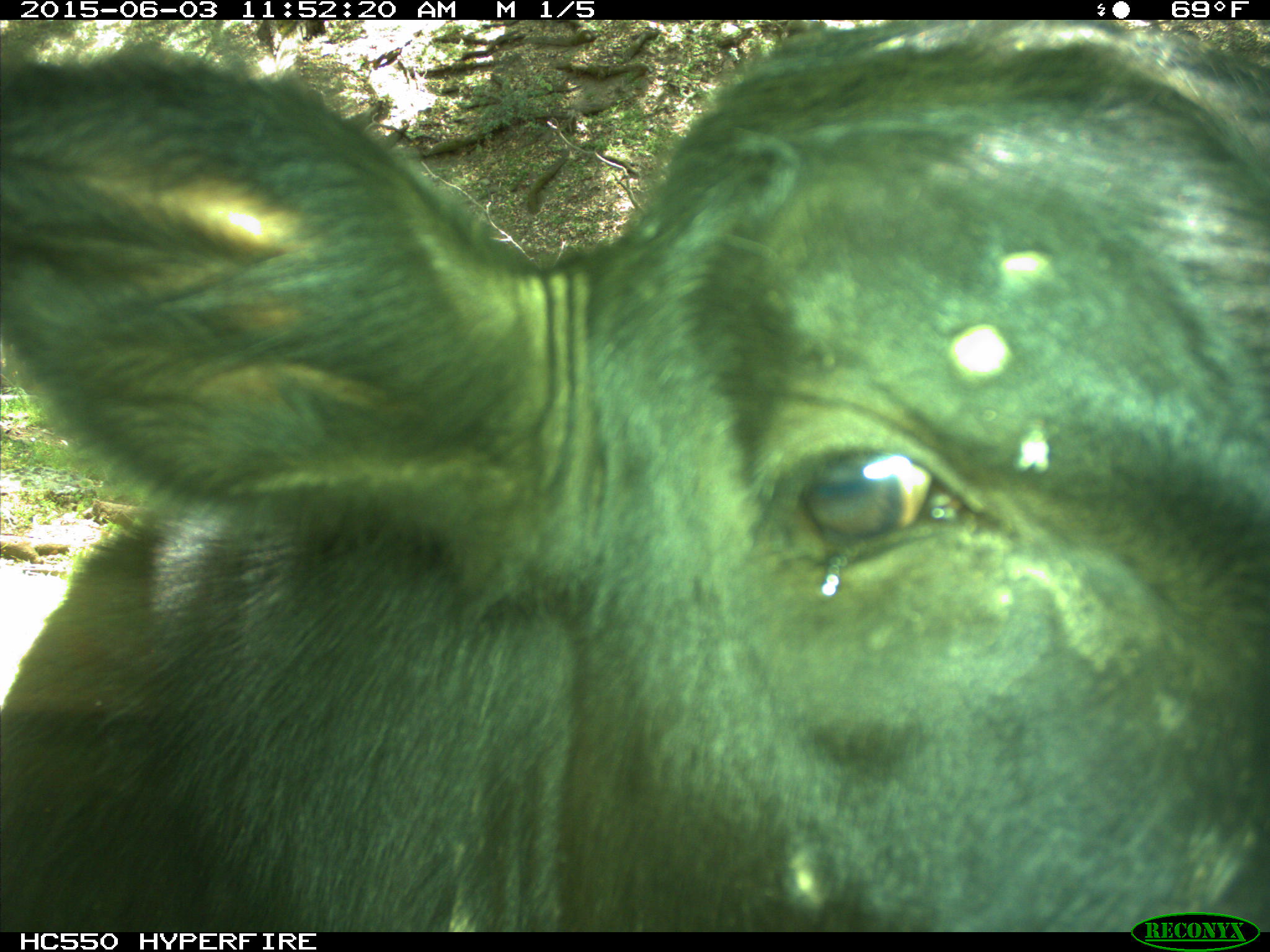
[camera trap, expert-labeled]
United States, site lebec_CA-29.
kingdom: Animalia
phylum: Chordata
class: Mammalia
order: Artiodactyla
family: Bovidae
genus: Bos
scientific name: Bos taurus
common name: domestic cow